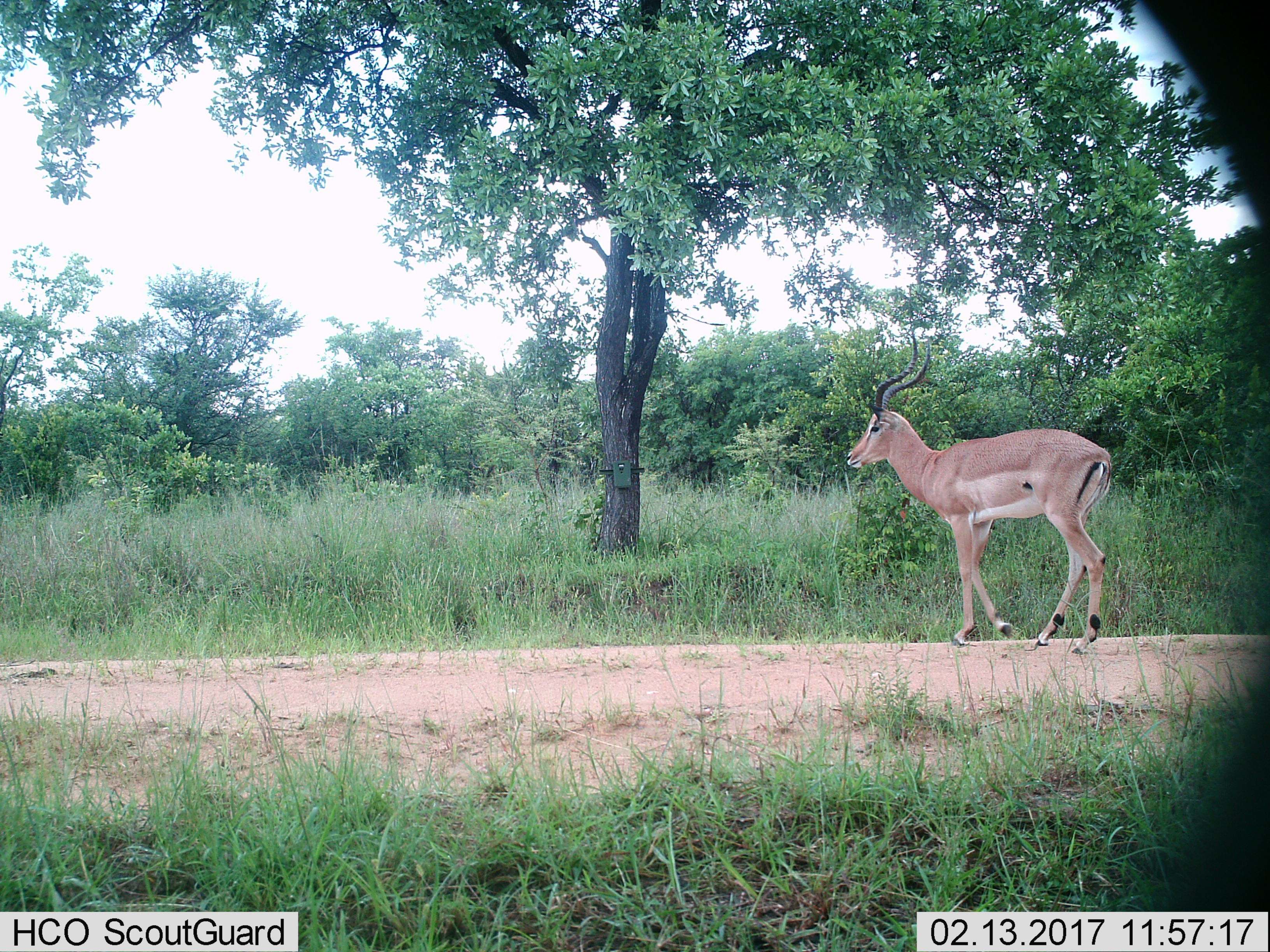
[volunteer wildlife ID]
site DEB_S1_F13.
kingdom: Animalia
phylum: Chordata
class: Mammalia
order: Artiodactyla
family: Bovidae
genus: Aepyceros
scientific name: Aepyceros melampus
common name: impala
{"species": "impala (Aepyceros melampus)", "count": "1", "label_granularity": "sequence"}